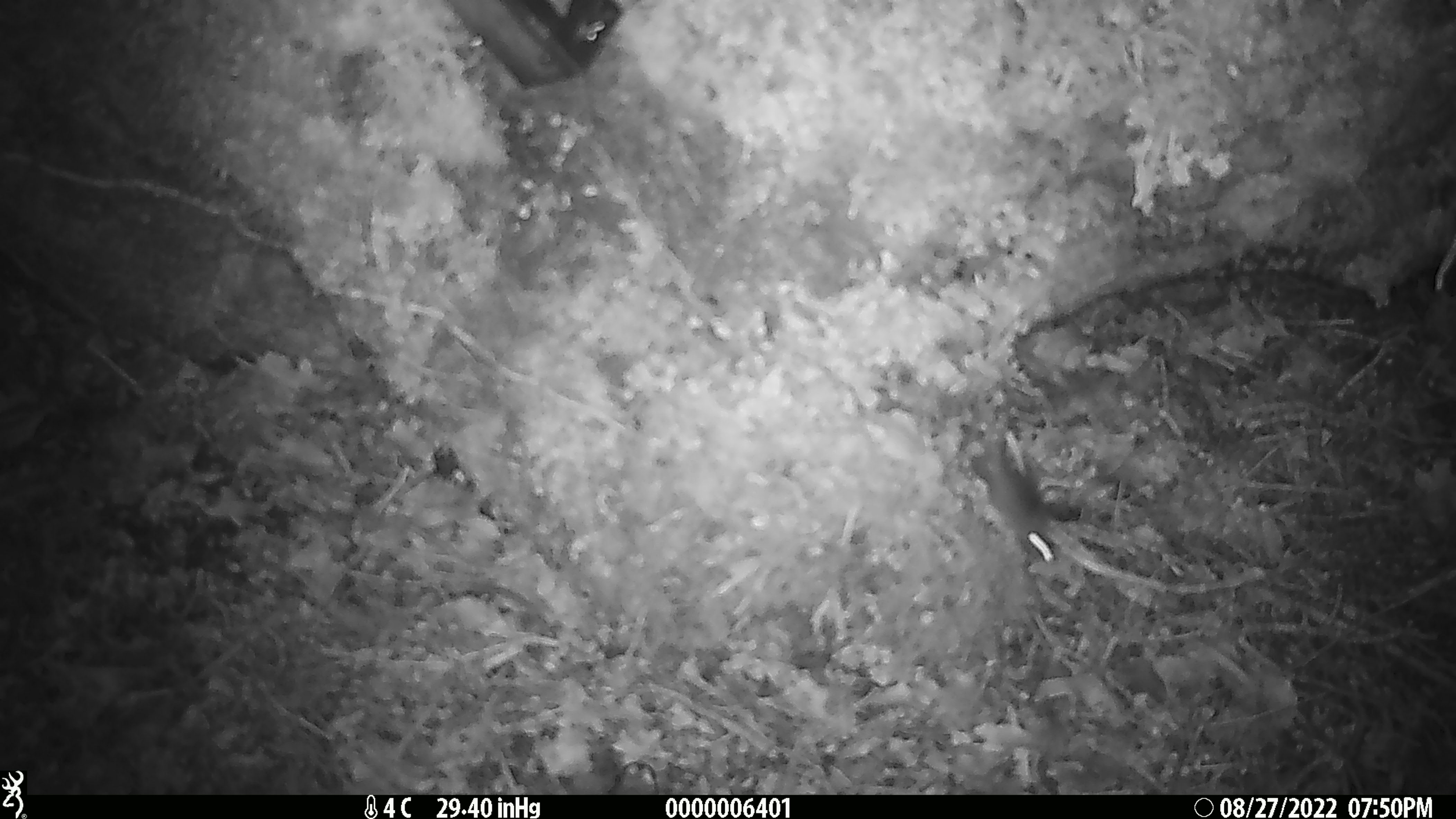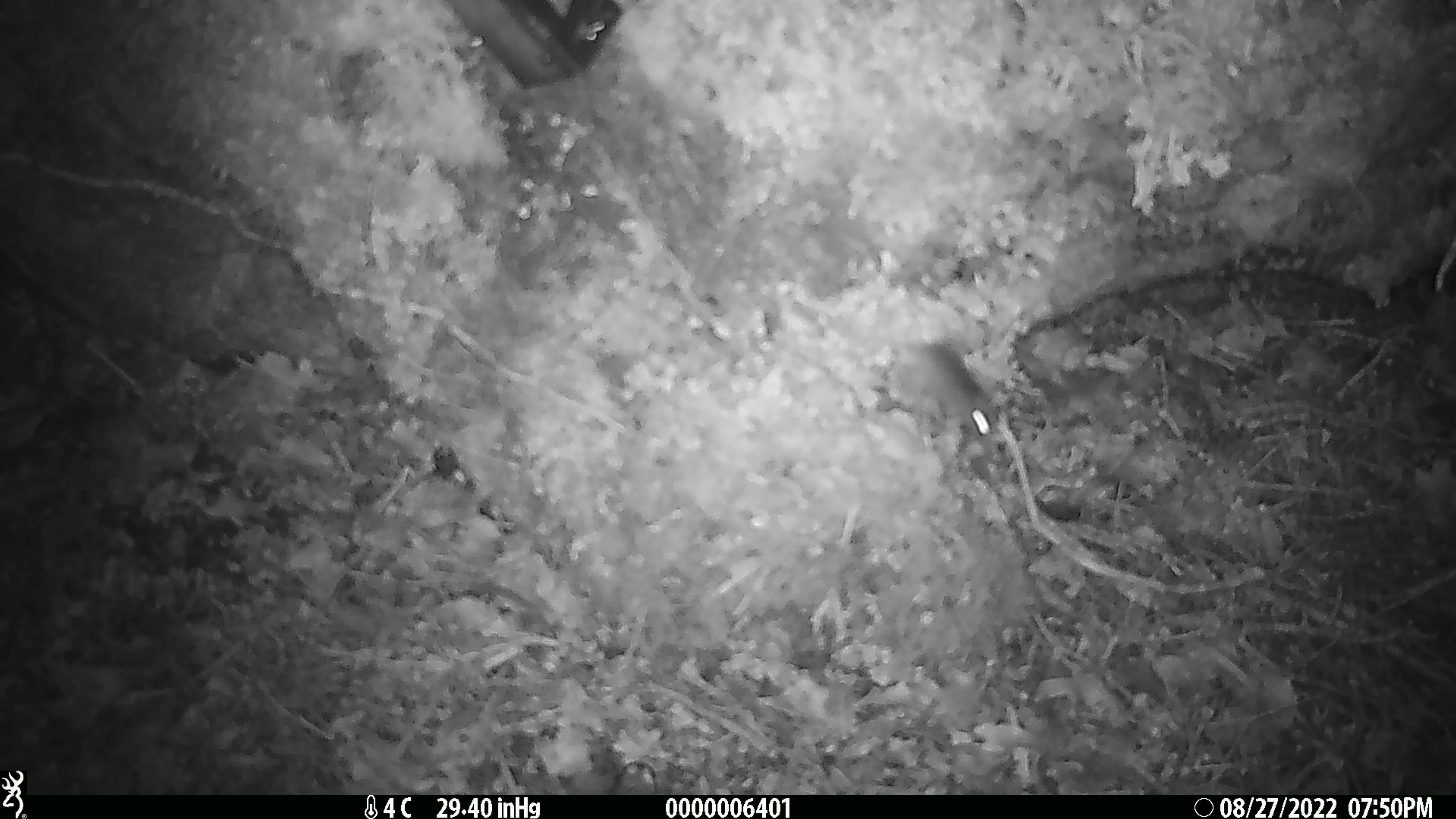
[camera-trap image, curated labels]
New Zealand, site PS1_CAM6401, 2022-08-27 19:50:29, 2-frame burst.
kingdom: Animalia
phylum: Chordata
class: Mammalia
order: Rodentia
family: Muridae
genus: Mus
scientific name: Mus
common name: mouse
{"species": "mouse (Mus)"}